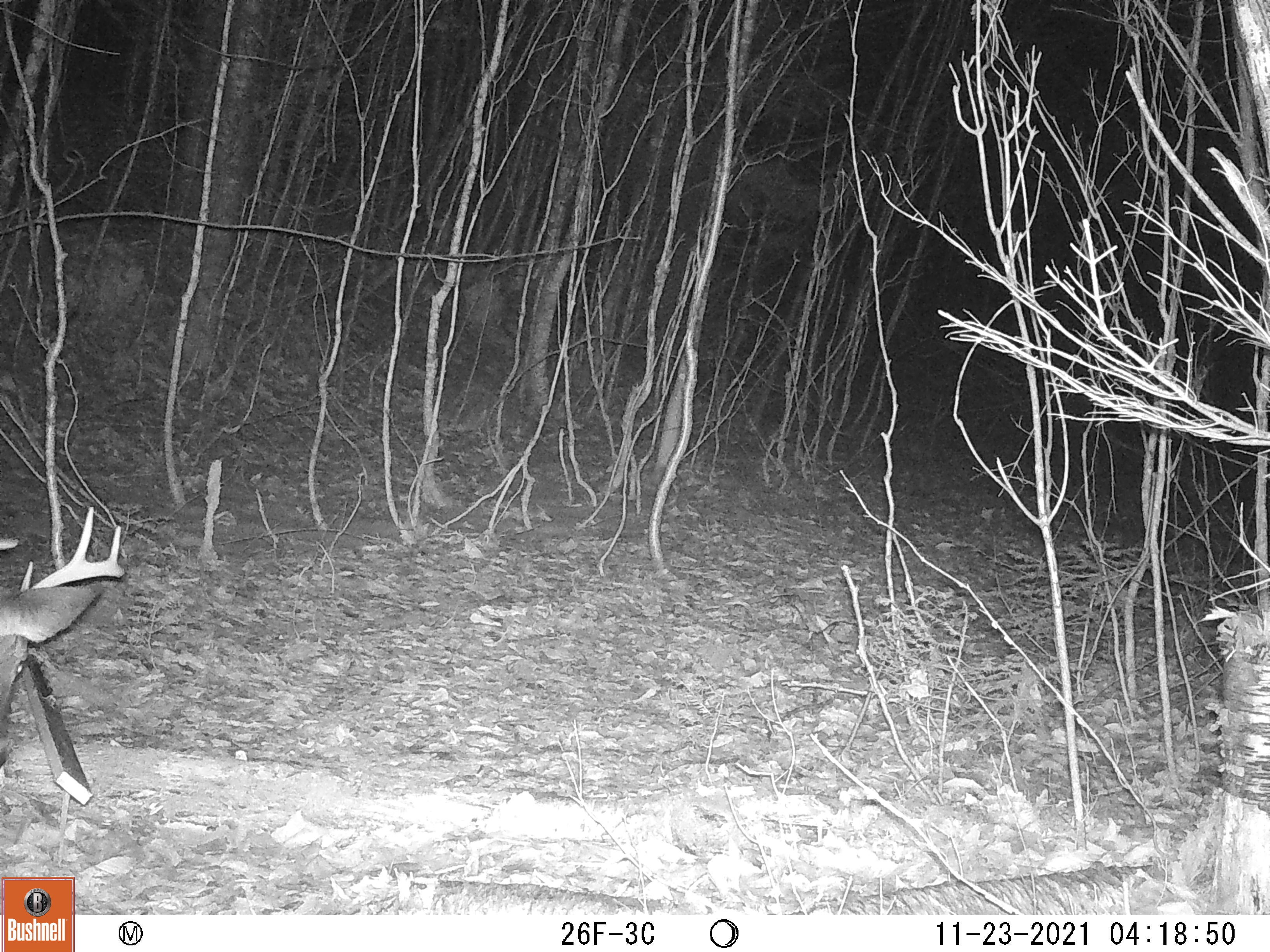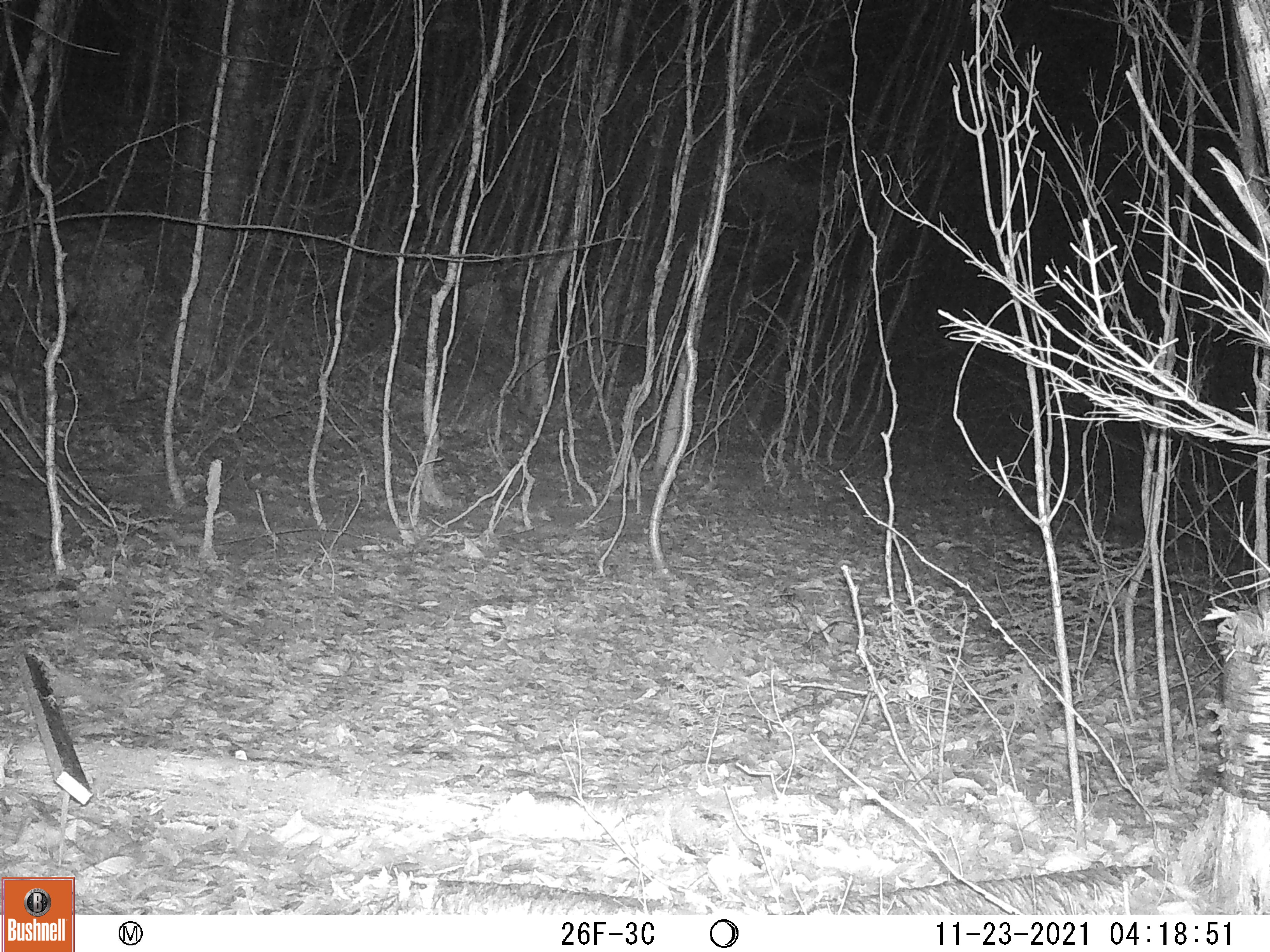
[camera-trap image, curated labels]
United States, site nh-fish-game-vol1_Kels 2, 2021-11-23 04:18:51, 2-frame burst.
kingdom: Animalia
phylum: Chordata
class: Mammalia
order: Artiodactyla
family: Cervidae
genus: Odocoileus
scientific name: Odocoileus virginianus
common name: white-tailed deer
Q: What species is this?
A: White-tailed deer (Odocoileus virginianus).